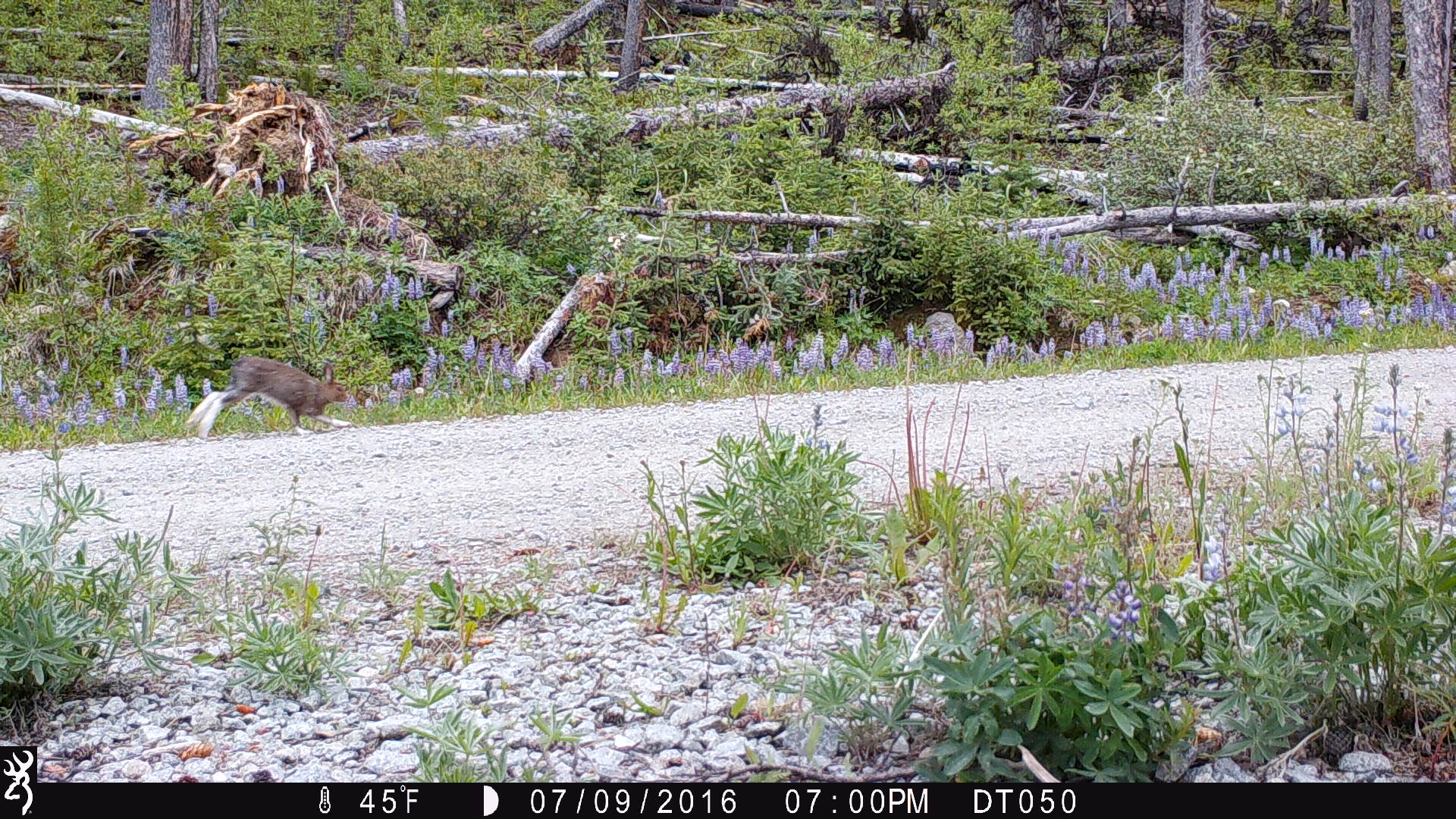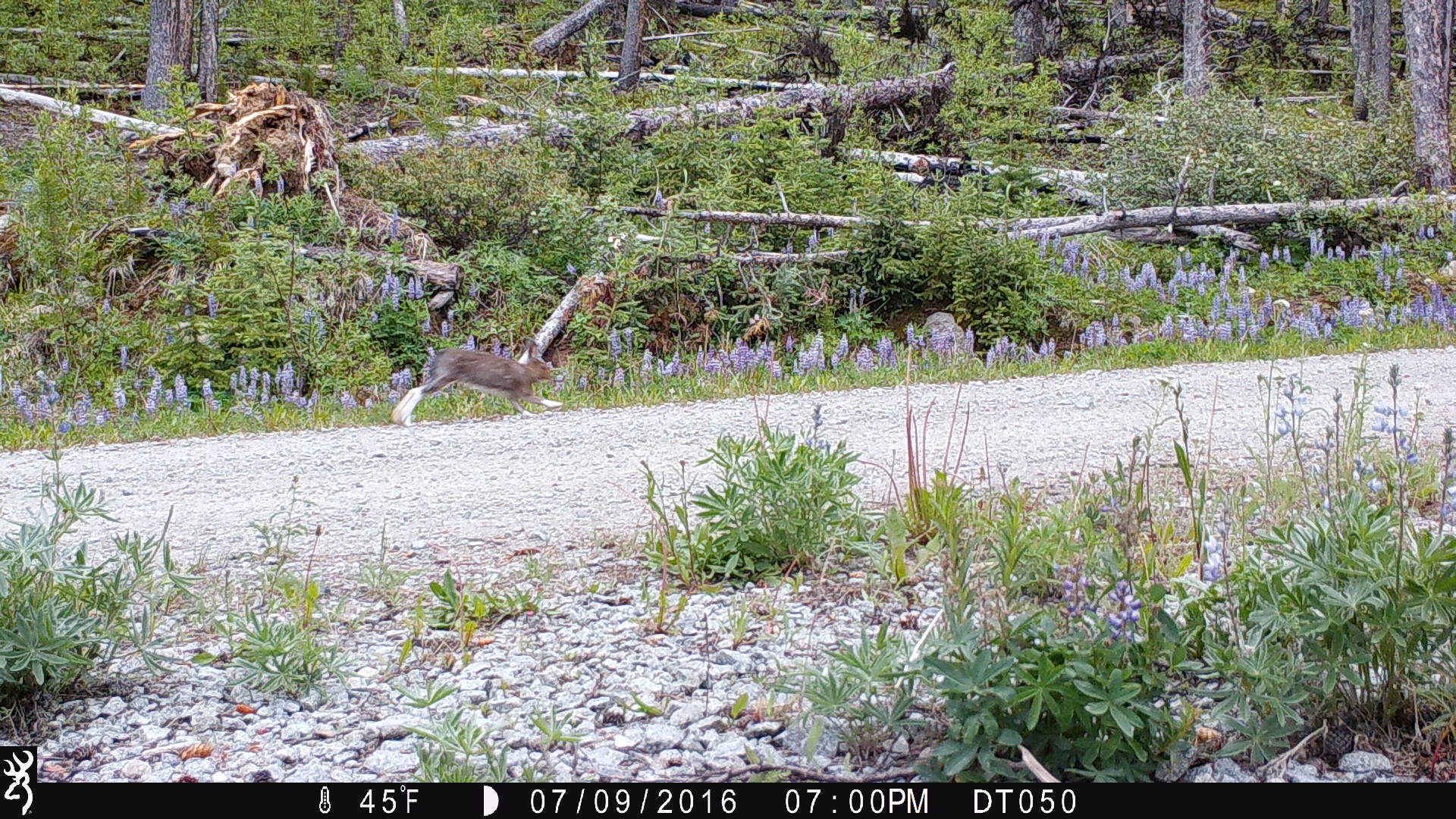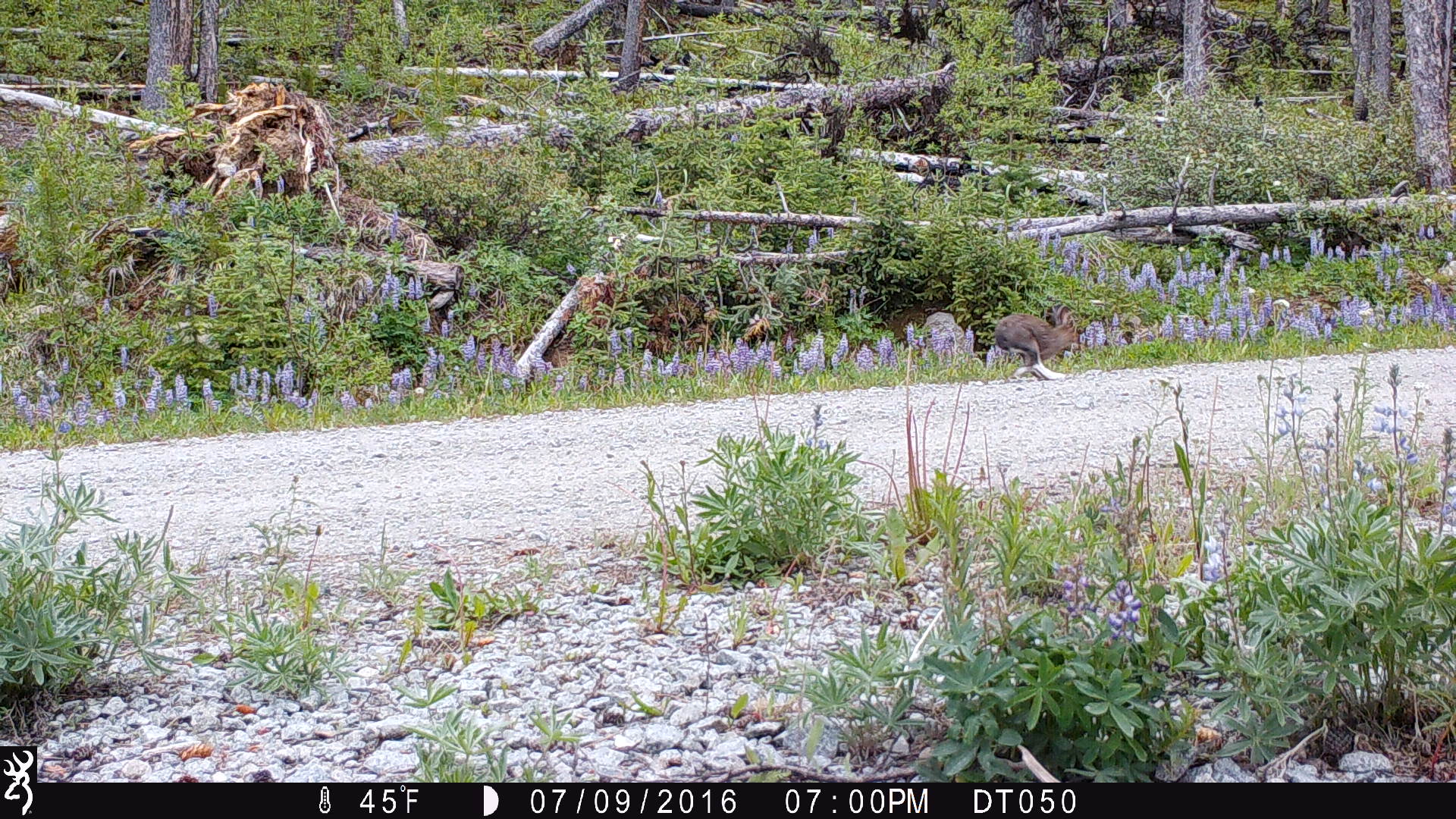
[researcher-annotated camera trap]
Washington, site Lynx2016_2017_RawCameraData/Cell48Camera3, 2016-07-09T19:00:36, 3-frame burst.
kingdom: Animalia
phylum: Chordata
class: Mammalia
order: Lagomorpha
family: Leporidae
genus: Lepus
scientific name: Lepus americanus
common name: snowshoe hare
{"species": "Lepus americanus (snowshoe hare)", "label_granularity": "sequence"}